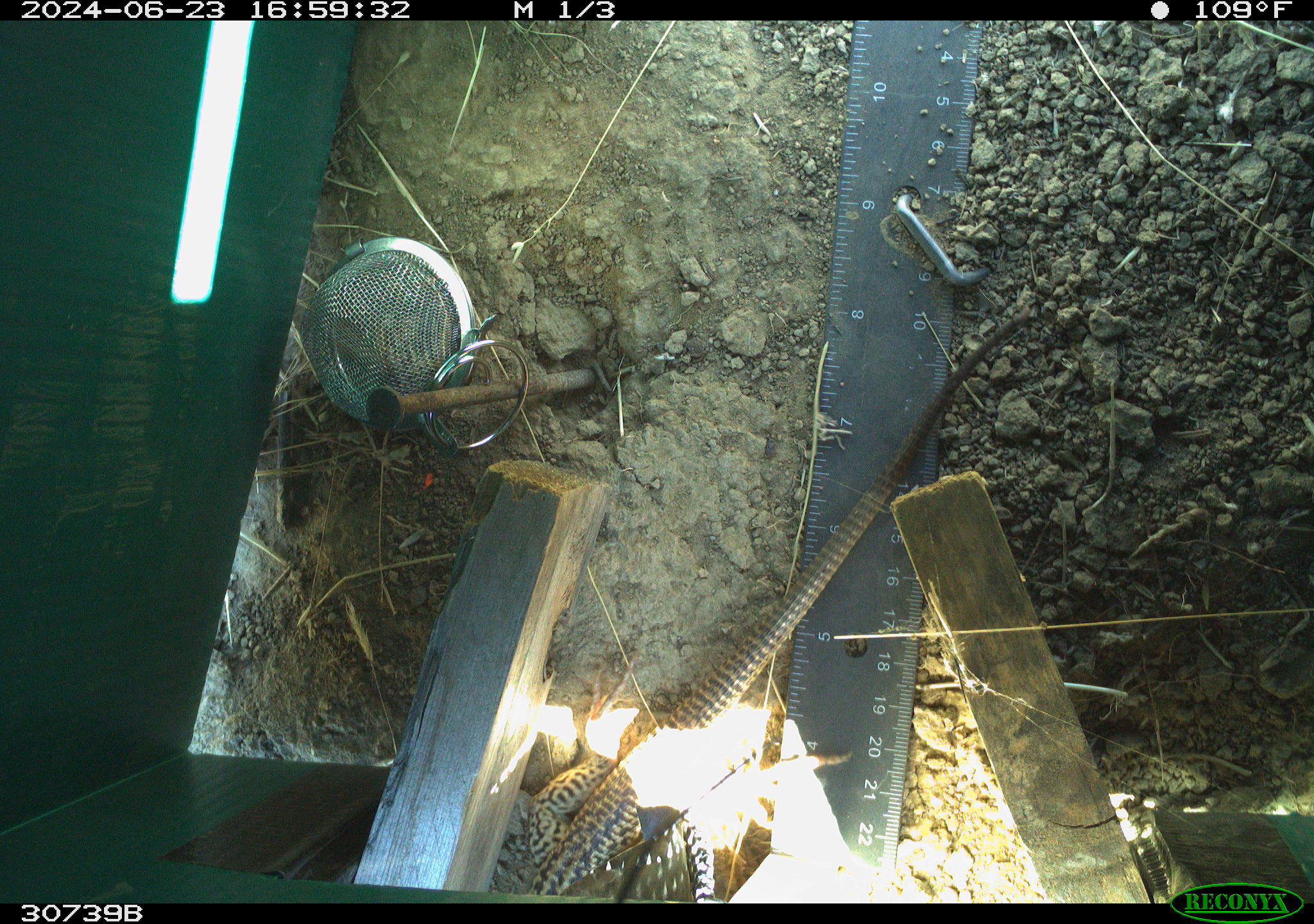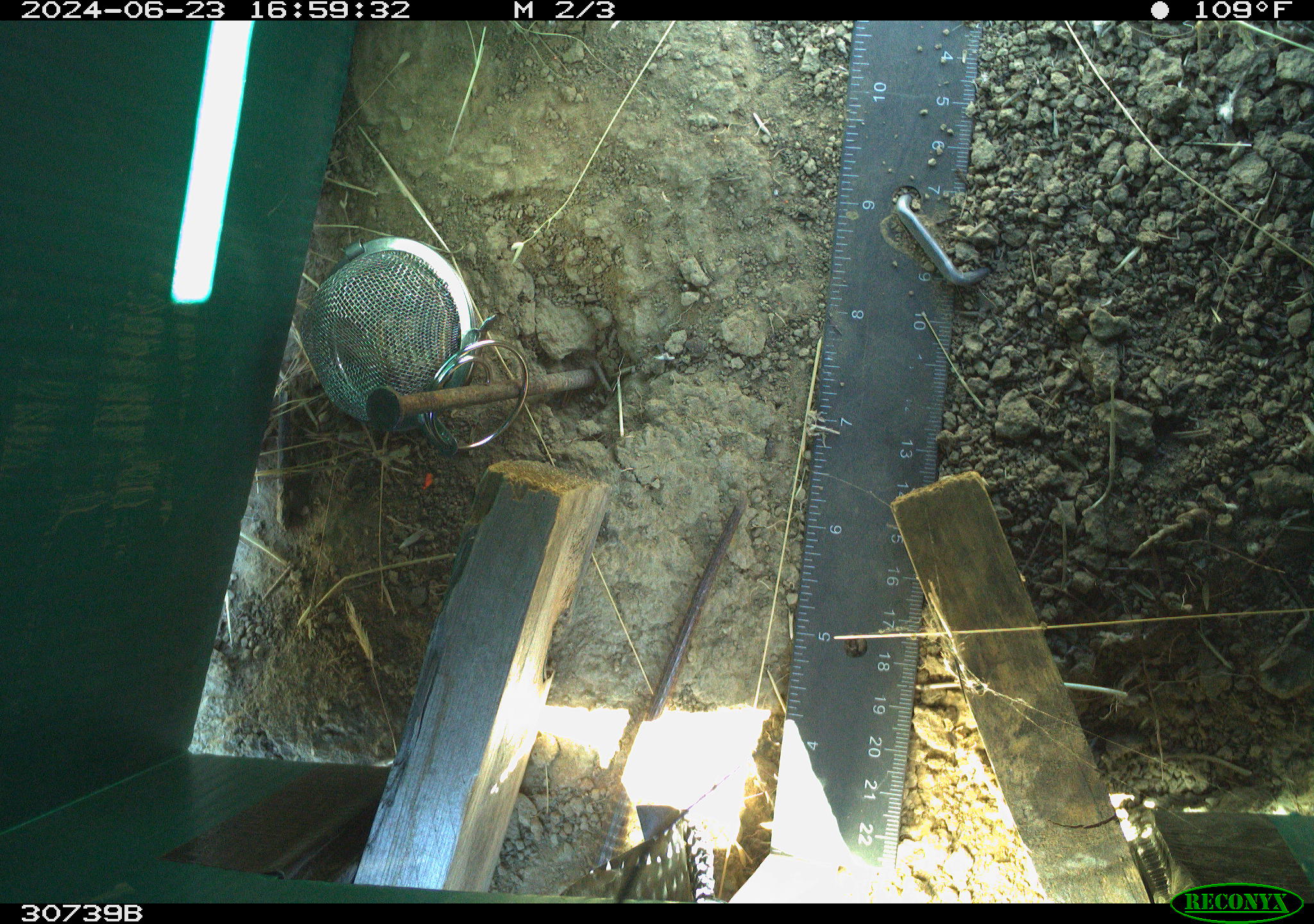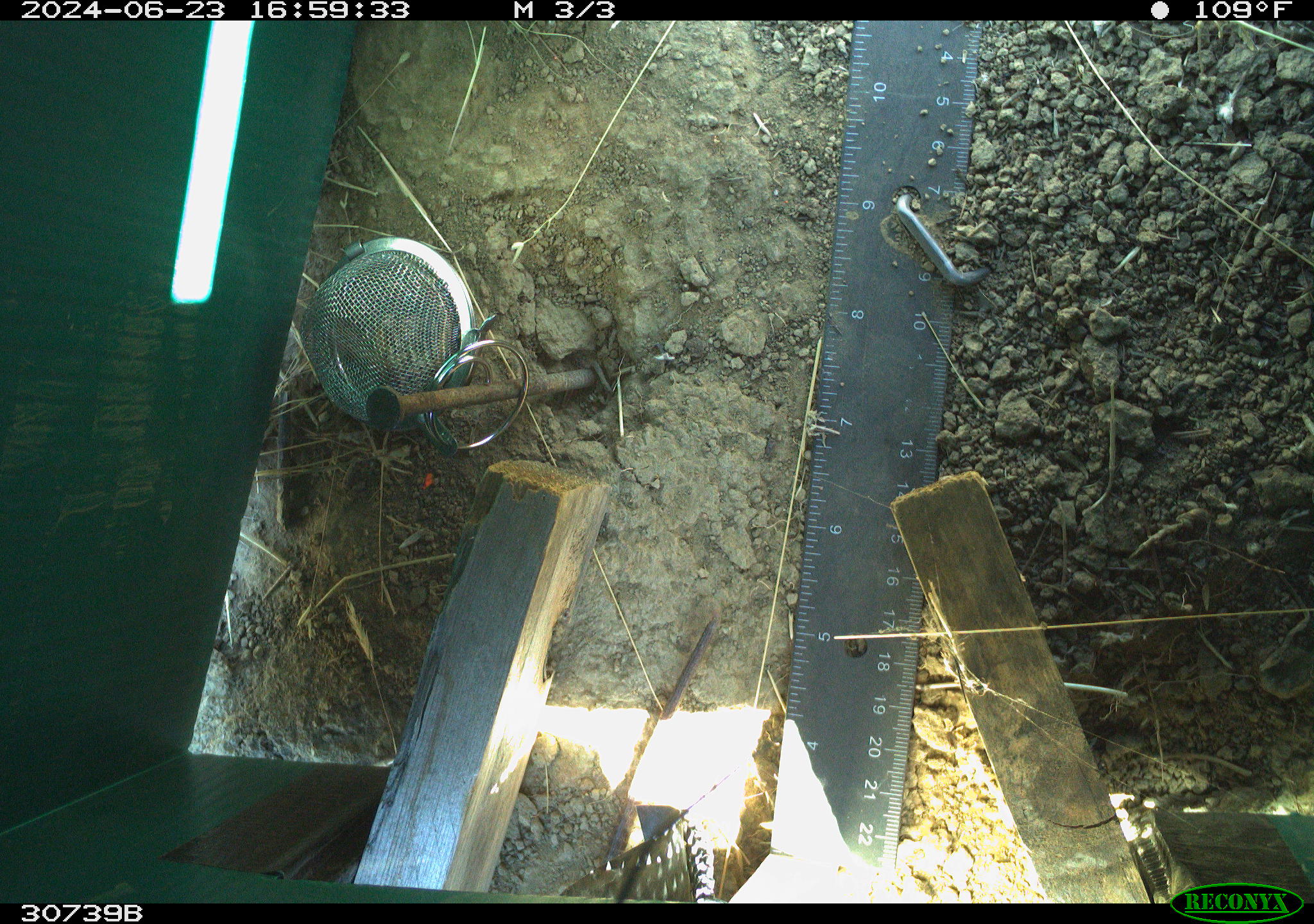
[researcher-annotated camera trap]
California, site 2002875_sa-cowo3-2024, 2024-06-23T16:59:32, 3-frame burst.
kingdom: Animalia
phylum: Chordata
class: Reptilia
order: Squamata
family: Teiidae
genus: Aspidoscelis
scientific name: Aspidoscelis tigris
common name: western whiptail